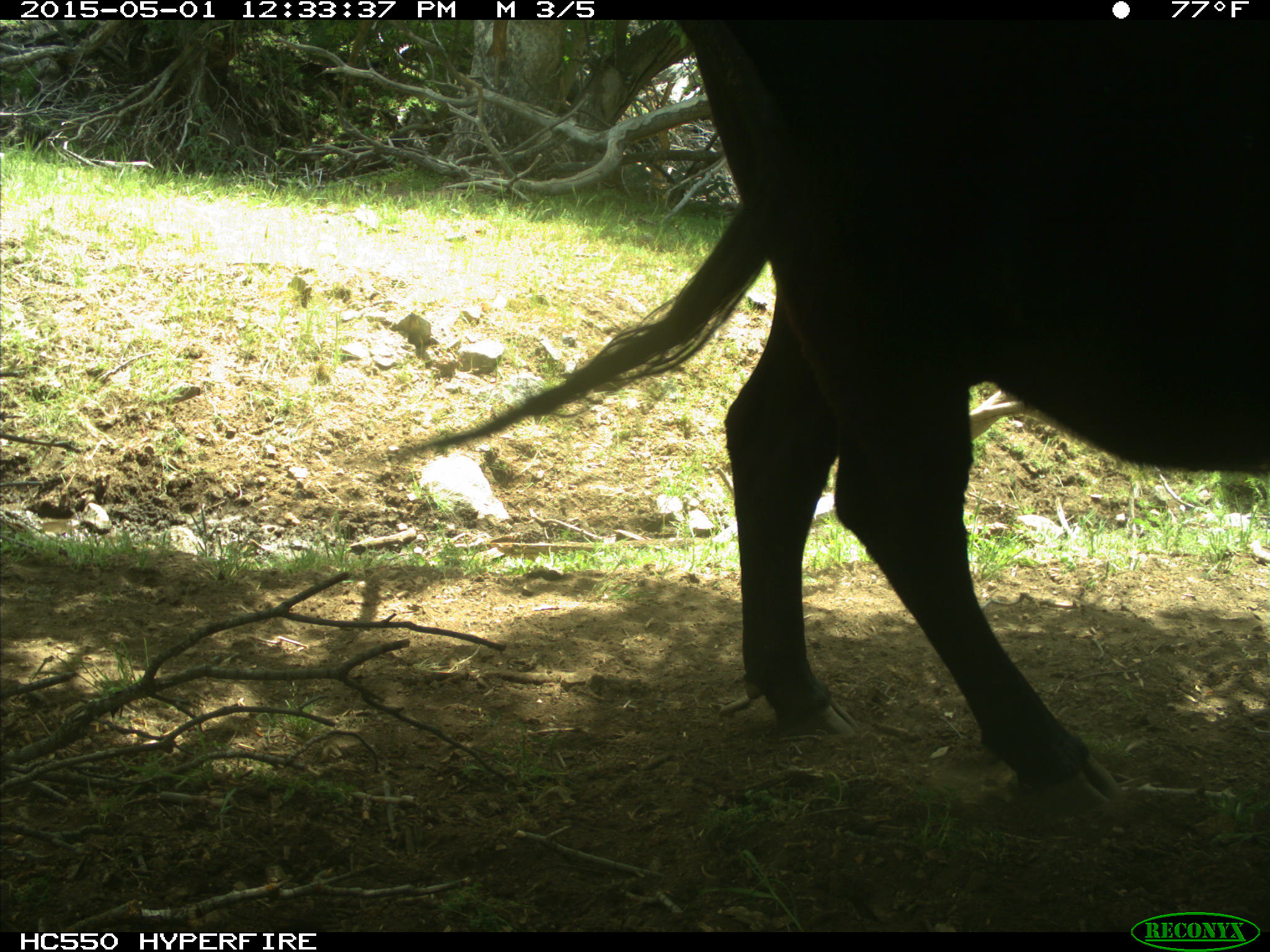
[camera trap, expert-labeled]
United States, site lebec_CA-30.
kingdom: Animalia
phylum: Chordata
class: Mammalia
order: Artiodactyla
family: Bovidae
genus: Bos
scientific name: Bos taurus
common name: domestic cow